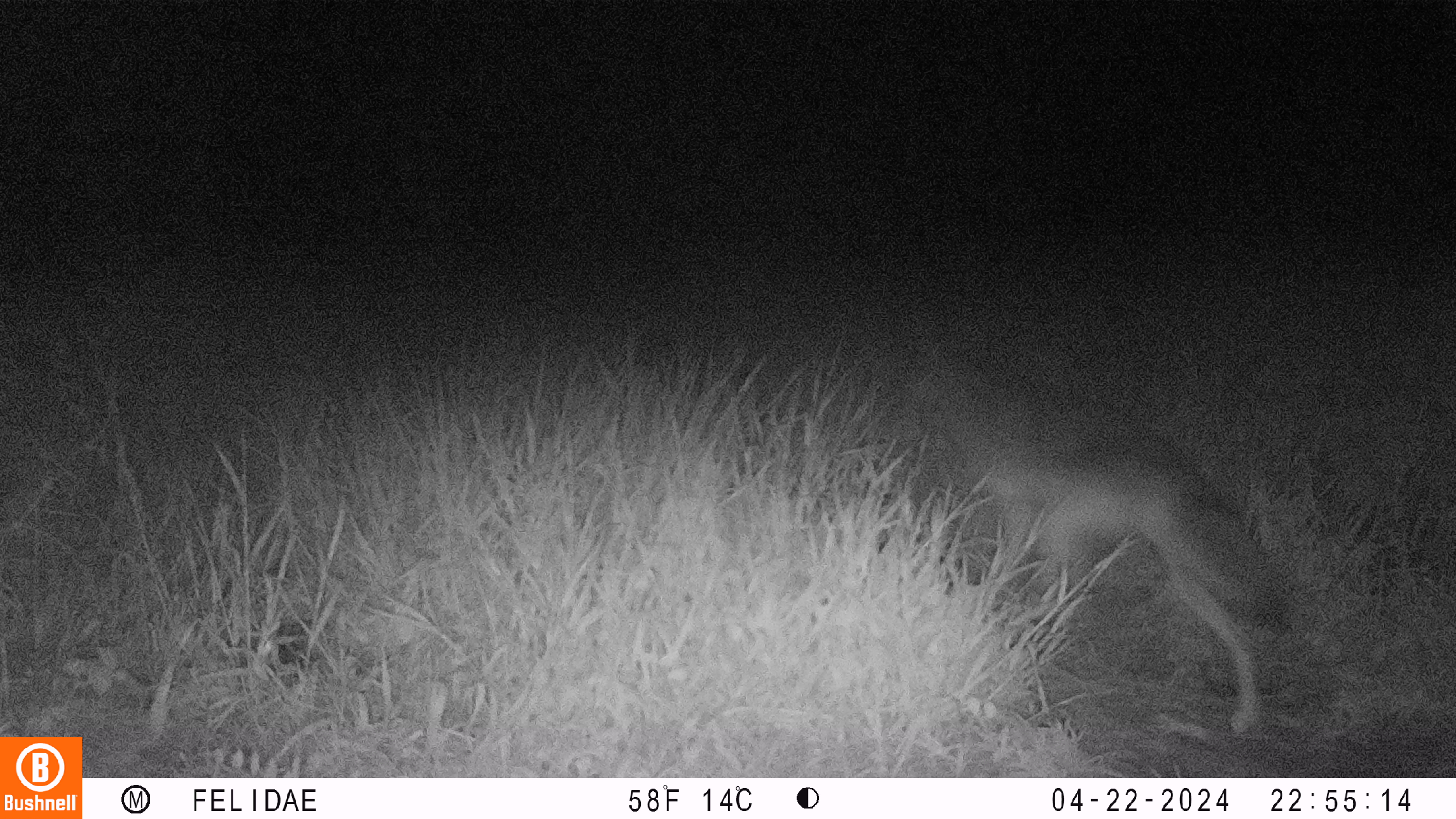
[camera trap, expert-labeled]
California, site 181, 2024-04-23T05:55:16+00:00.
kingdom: Animalia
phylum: Chordata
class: Mammalia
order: Carnivora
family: Canidae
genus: Canis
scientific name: Canis latrans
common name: coyote